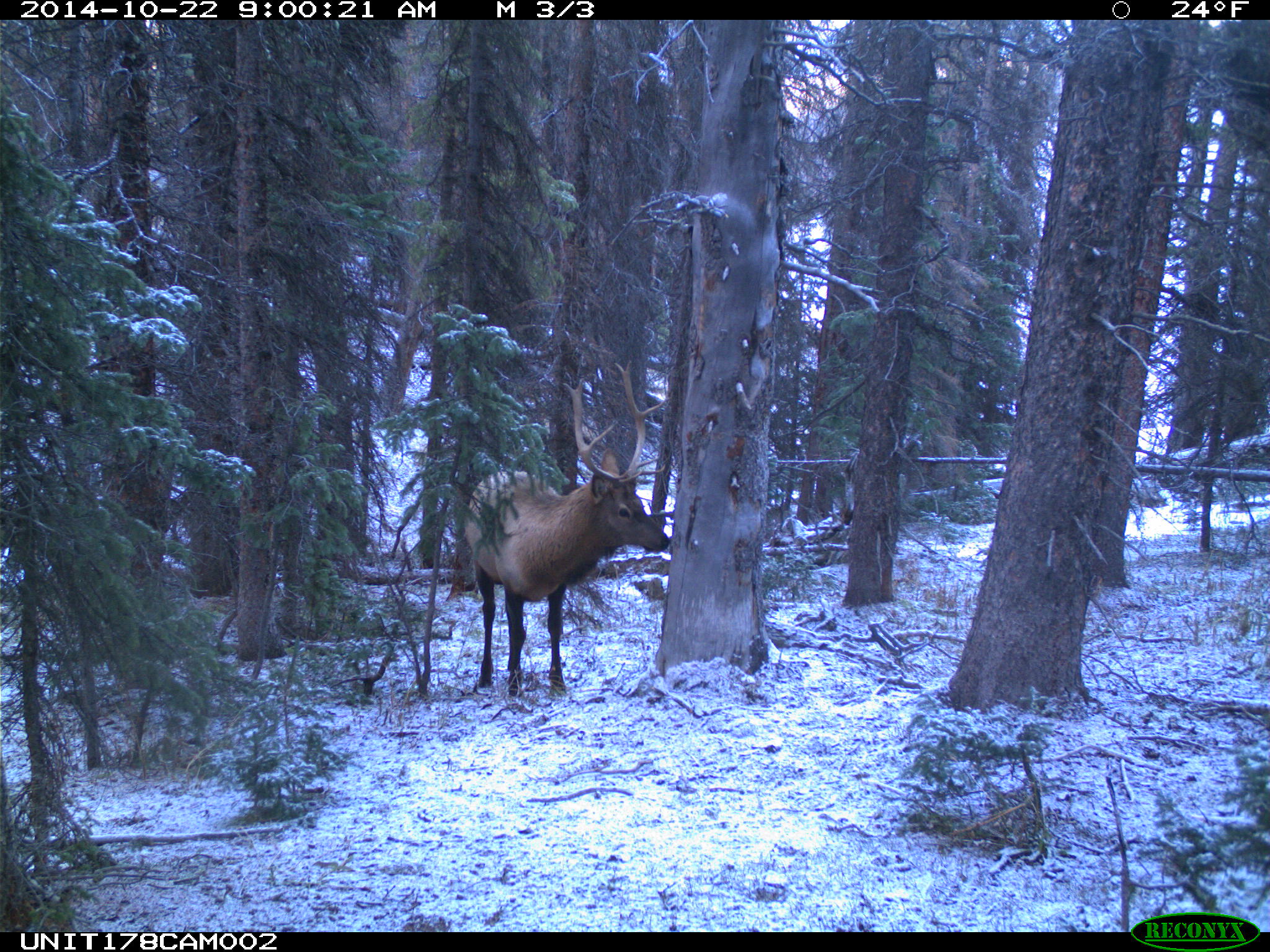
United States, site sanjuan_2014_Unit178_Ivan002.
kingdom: Animalia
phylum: Chordata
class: Mammalia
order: Artiodactyla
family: Cervidae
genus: Cervus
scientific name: Cervus elaphus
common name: red deer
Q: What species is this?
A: Cervus elaphus (red deer).